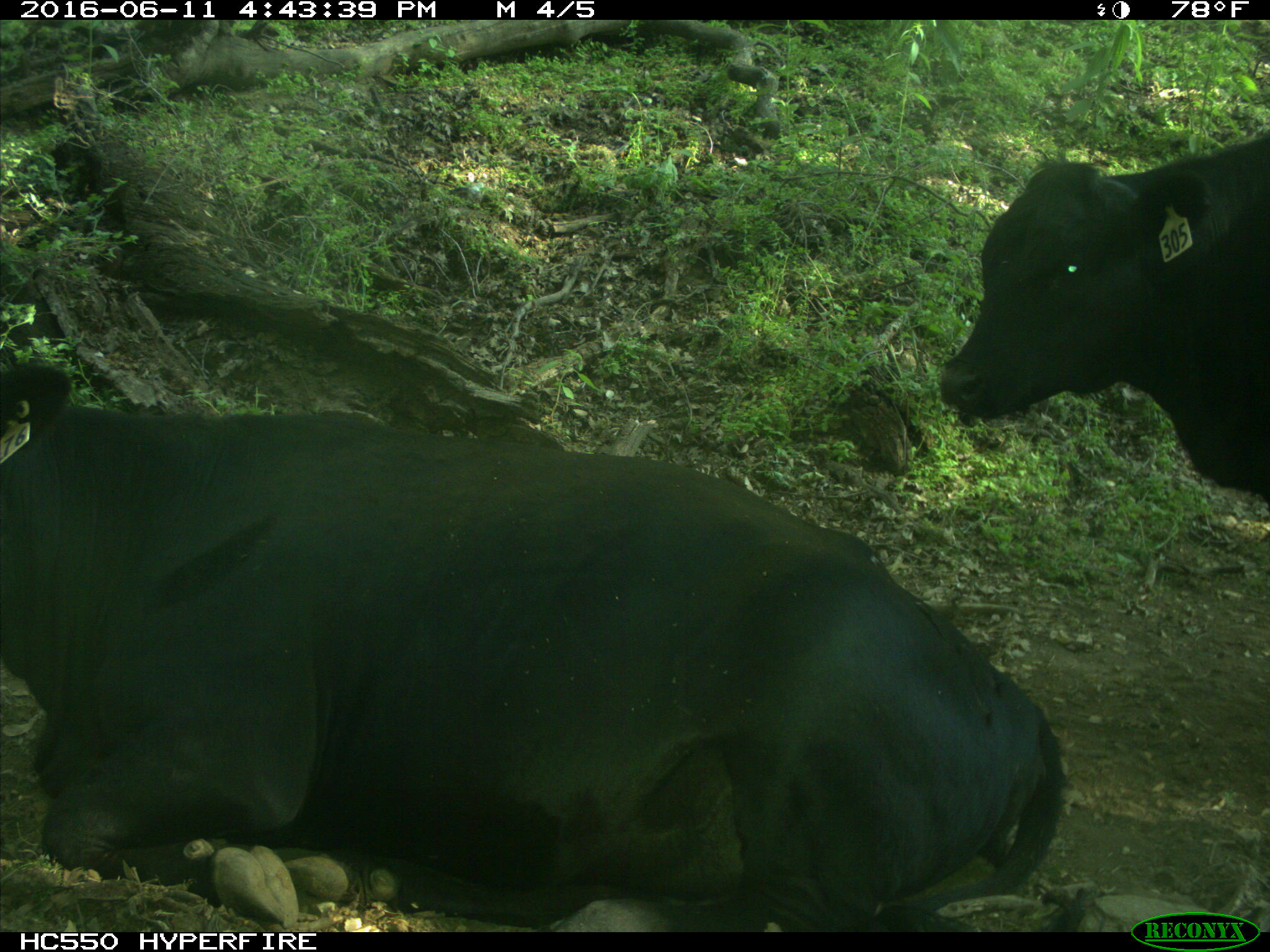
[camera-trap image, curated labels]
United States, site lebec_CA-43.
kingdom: Animalia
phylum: Chordata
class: Mammalia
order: Artiodactyla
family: Bovidae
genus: Bos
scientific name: Bos taurus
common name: domestic cow